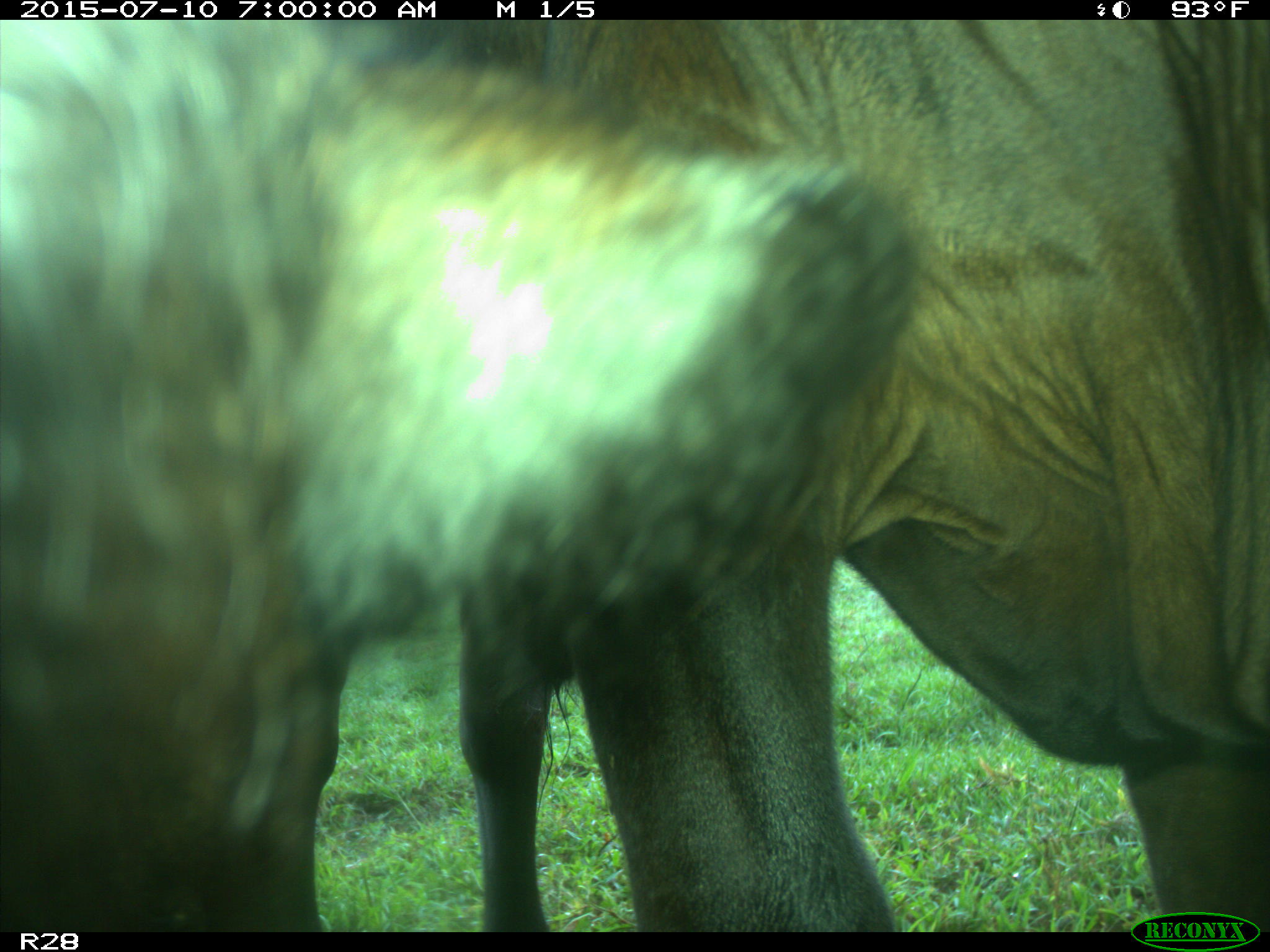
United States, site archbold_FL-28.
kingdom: Animalia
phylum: Chordata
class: Mammalia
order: Artiodactyla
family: Bovidae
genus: Bos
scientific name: Bos taurus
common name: domestic cow